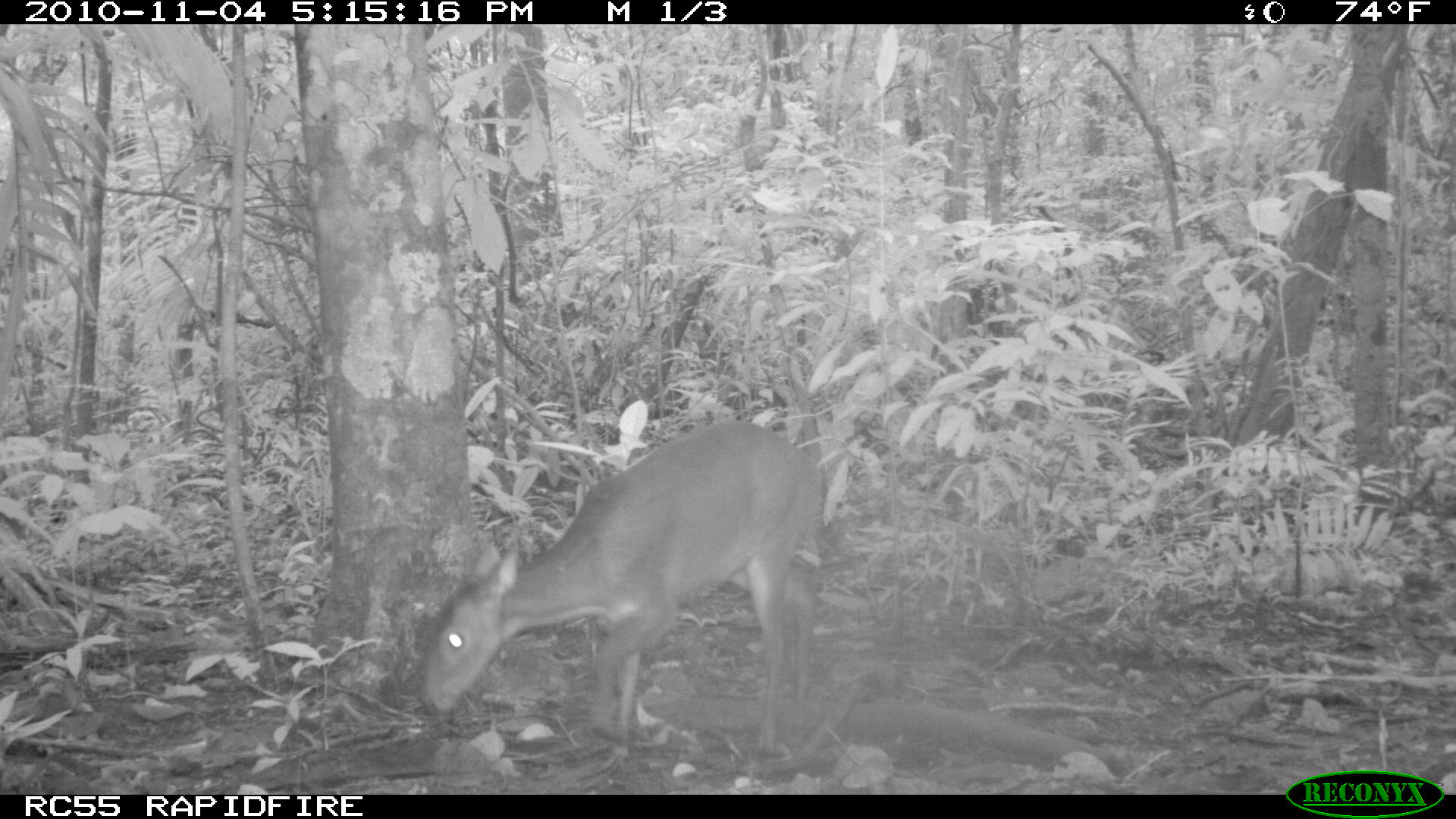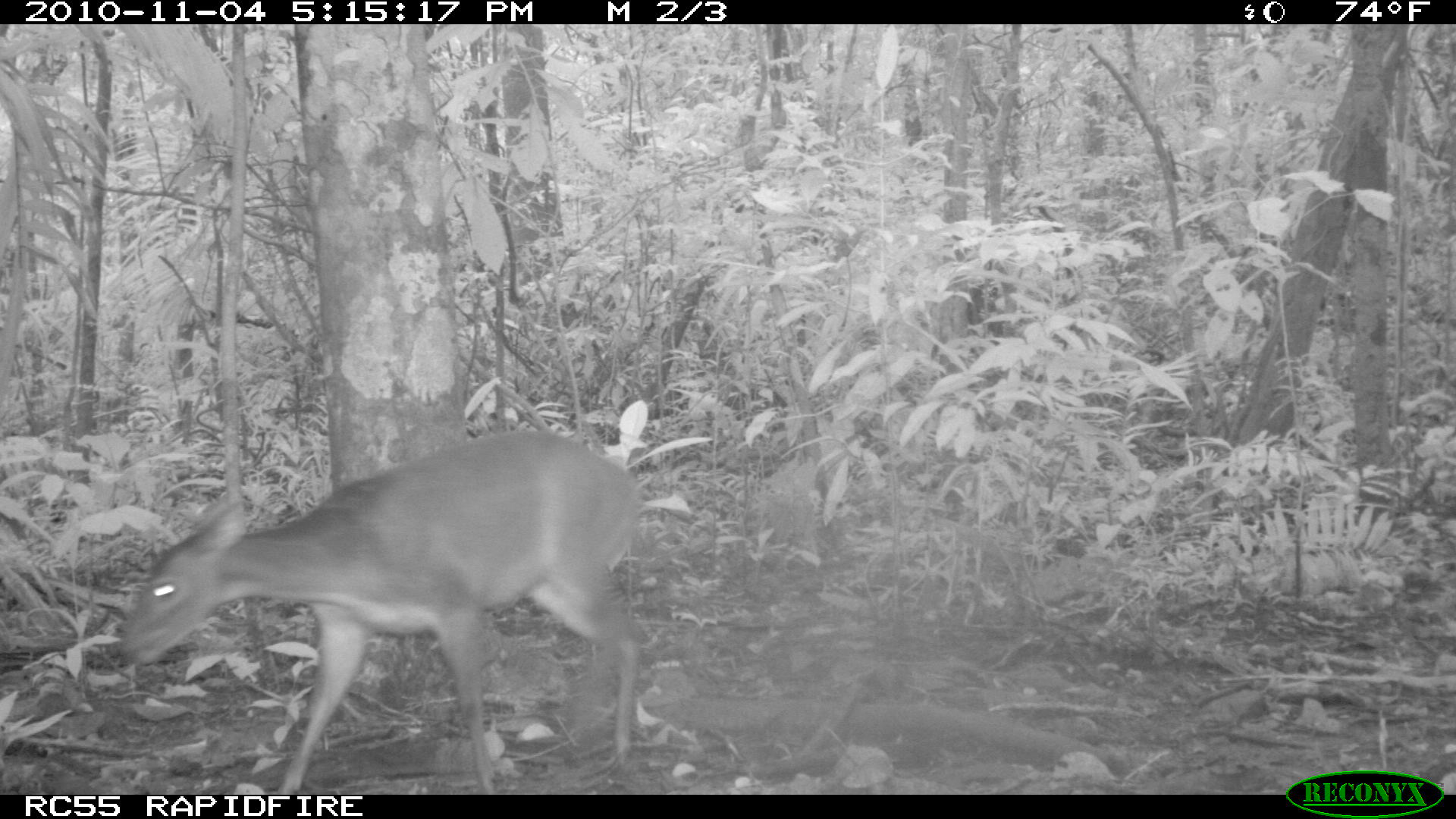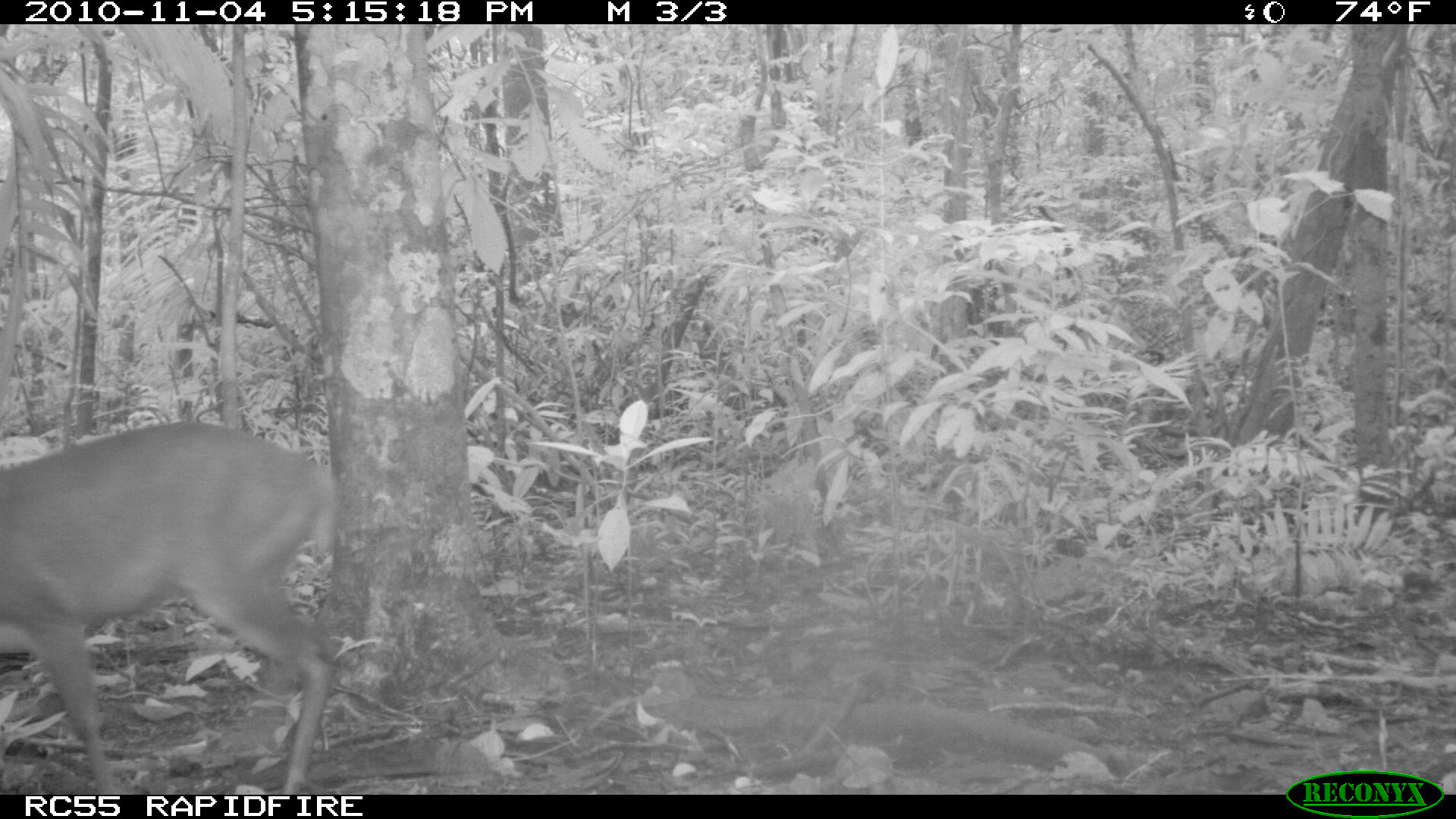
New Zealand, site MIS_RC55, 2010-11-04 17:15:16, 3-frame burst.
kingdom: Animalia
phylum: Chordata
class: Mammalia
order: Artiodactyla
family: Cervidae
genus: Odocoileus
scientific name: Odocoileus virginianus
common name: white-tailed deer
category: white tailed deer